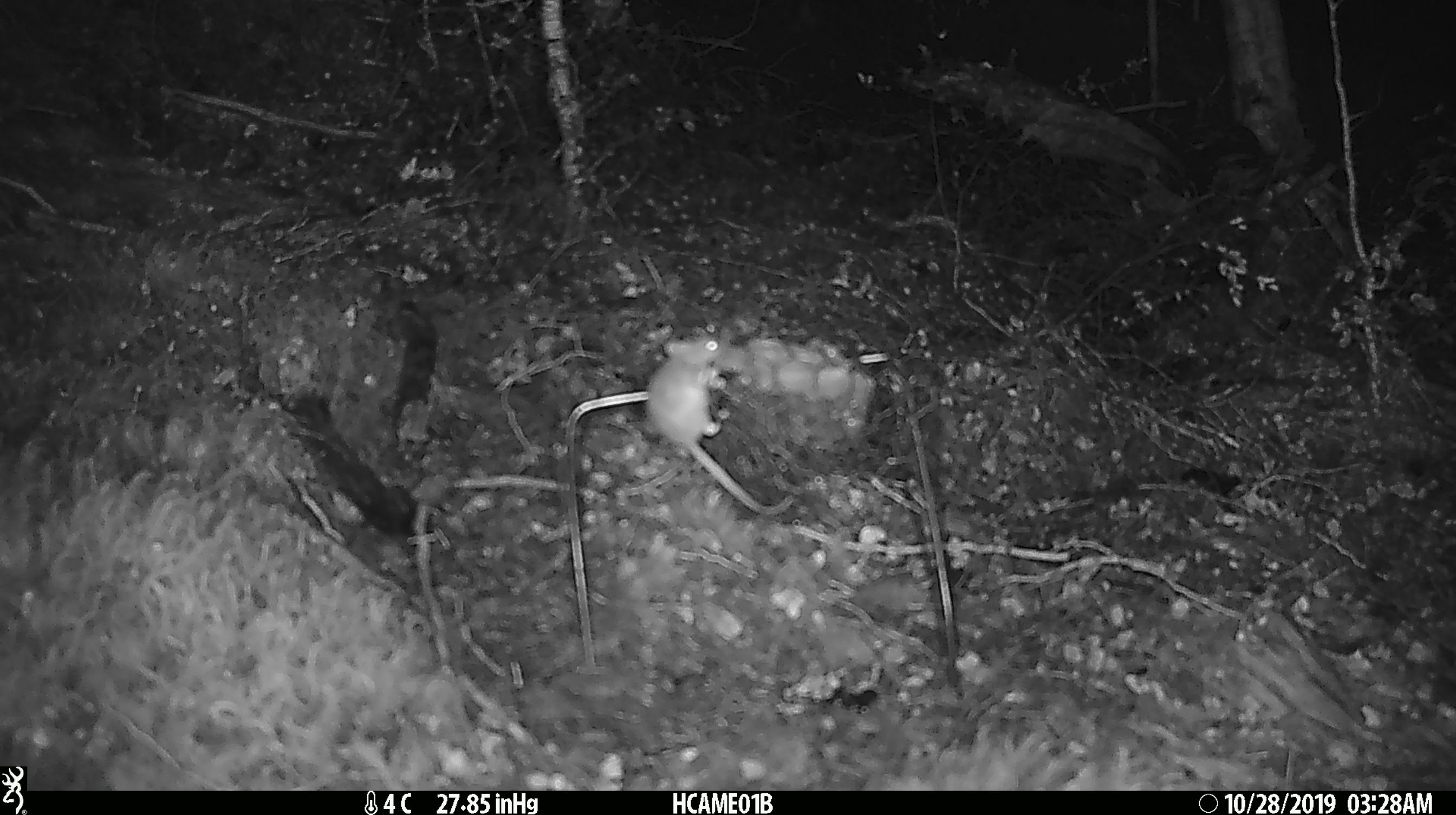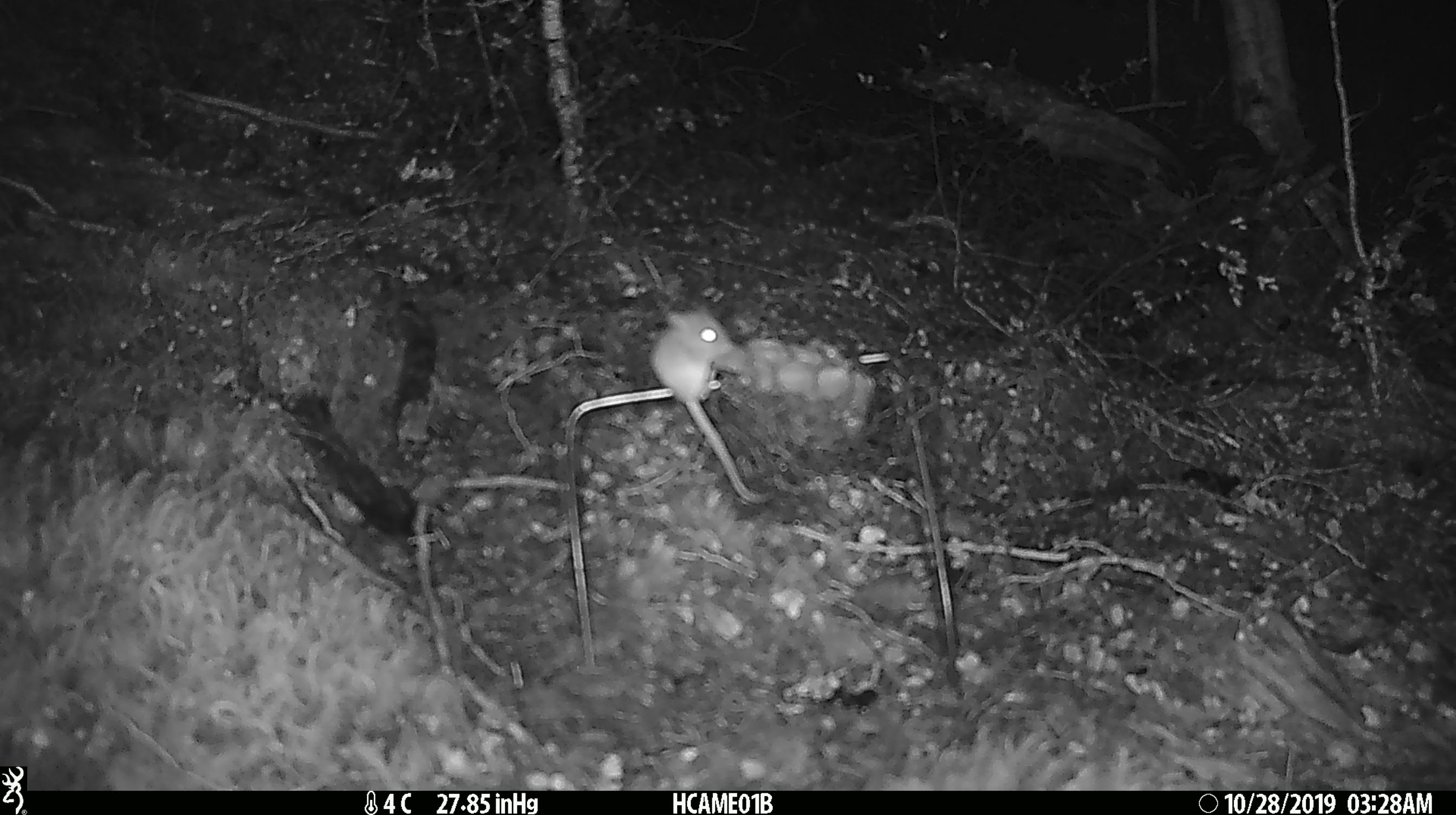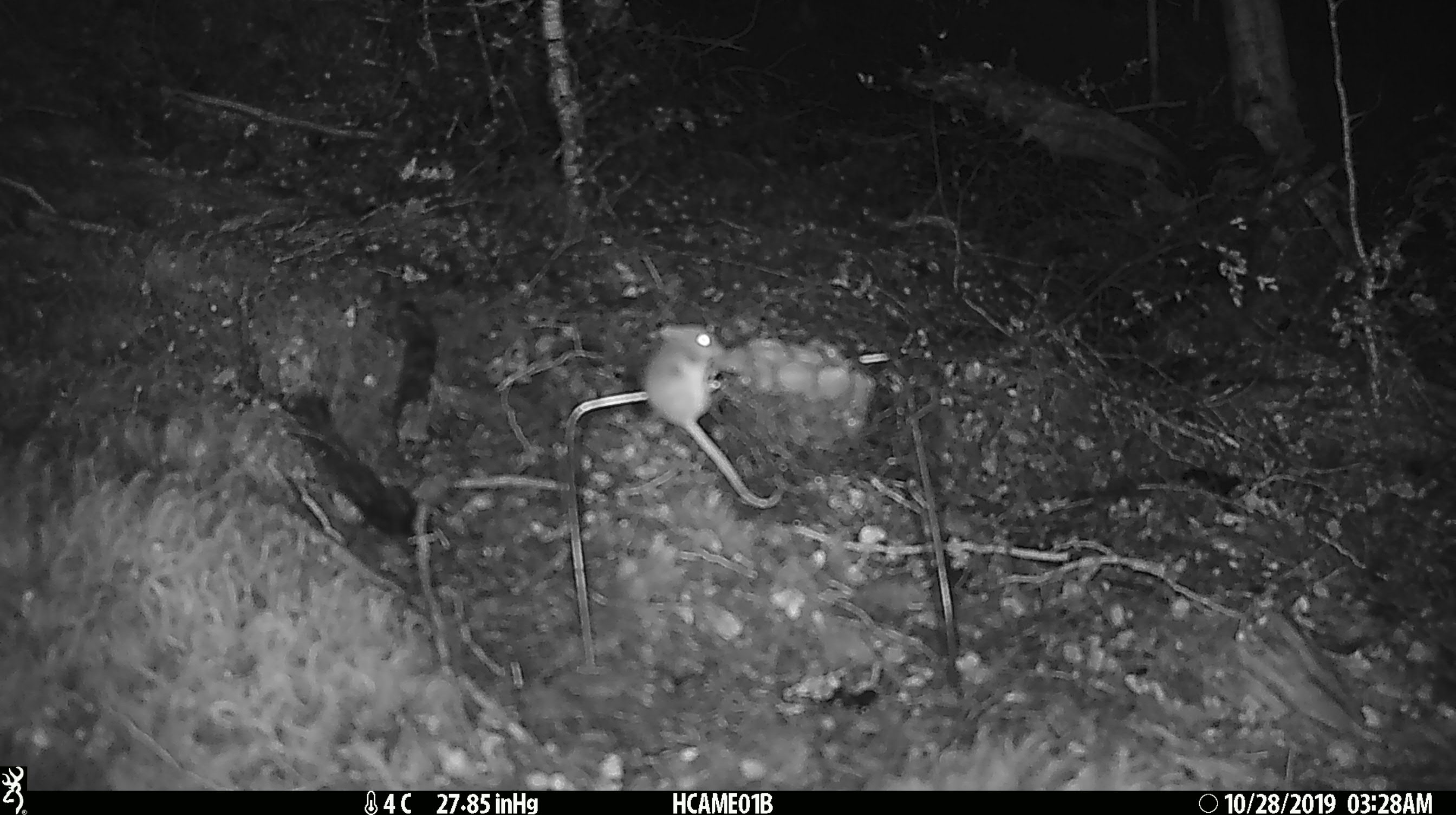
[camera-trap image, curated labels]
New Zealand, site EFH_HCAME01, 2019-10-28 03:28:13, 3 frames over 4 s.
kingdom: Animalia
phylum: Chordata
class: Mammalia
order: Rodentia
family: Muridae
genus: Mus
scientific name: Mus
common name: mouse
Mouse (Mus).